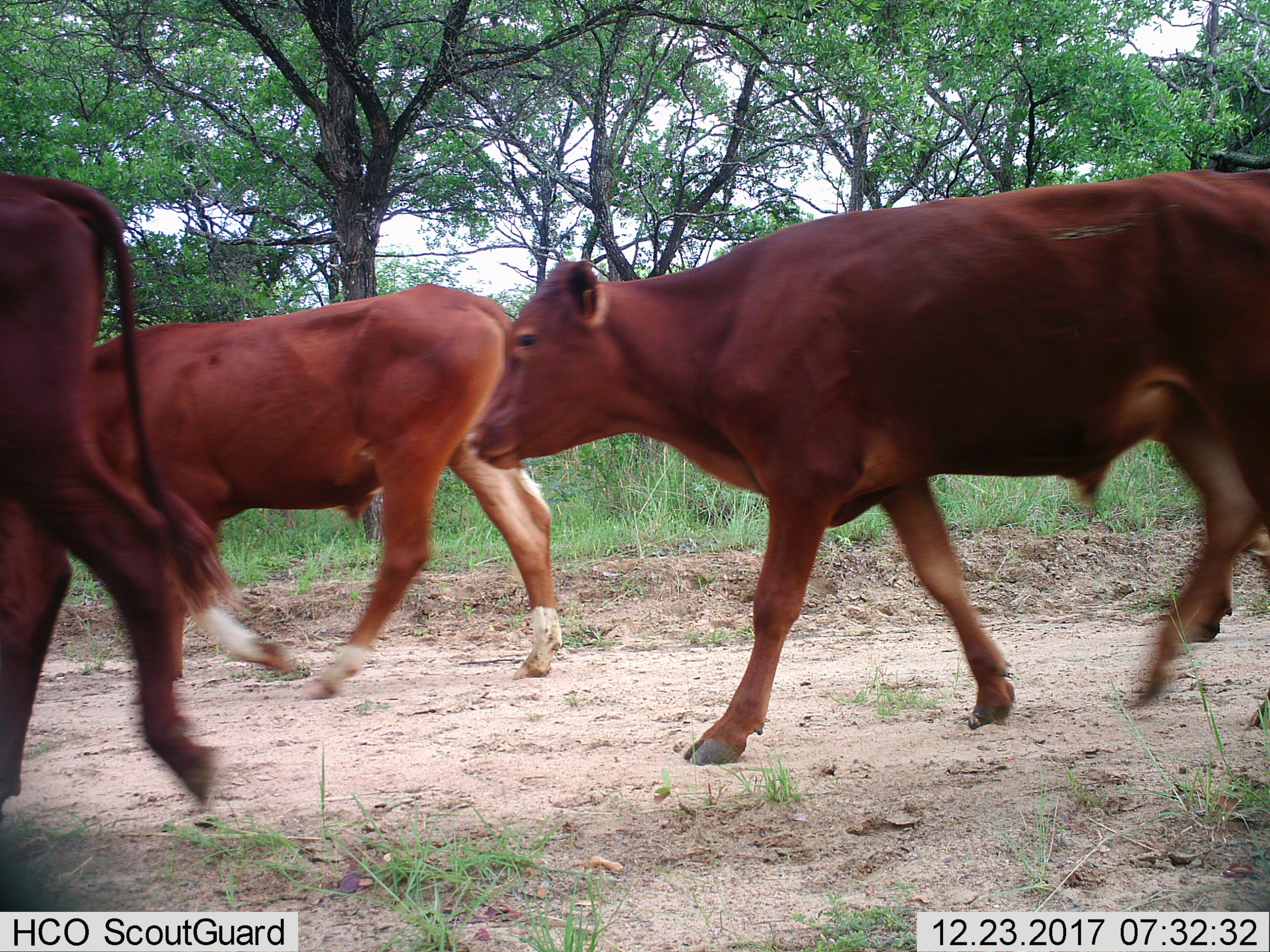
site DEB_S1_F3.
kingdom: Animalia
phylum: Chordata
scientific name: Vertebrata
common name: domestic animal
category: domesticanimal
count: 3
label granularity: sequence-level